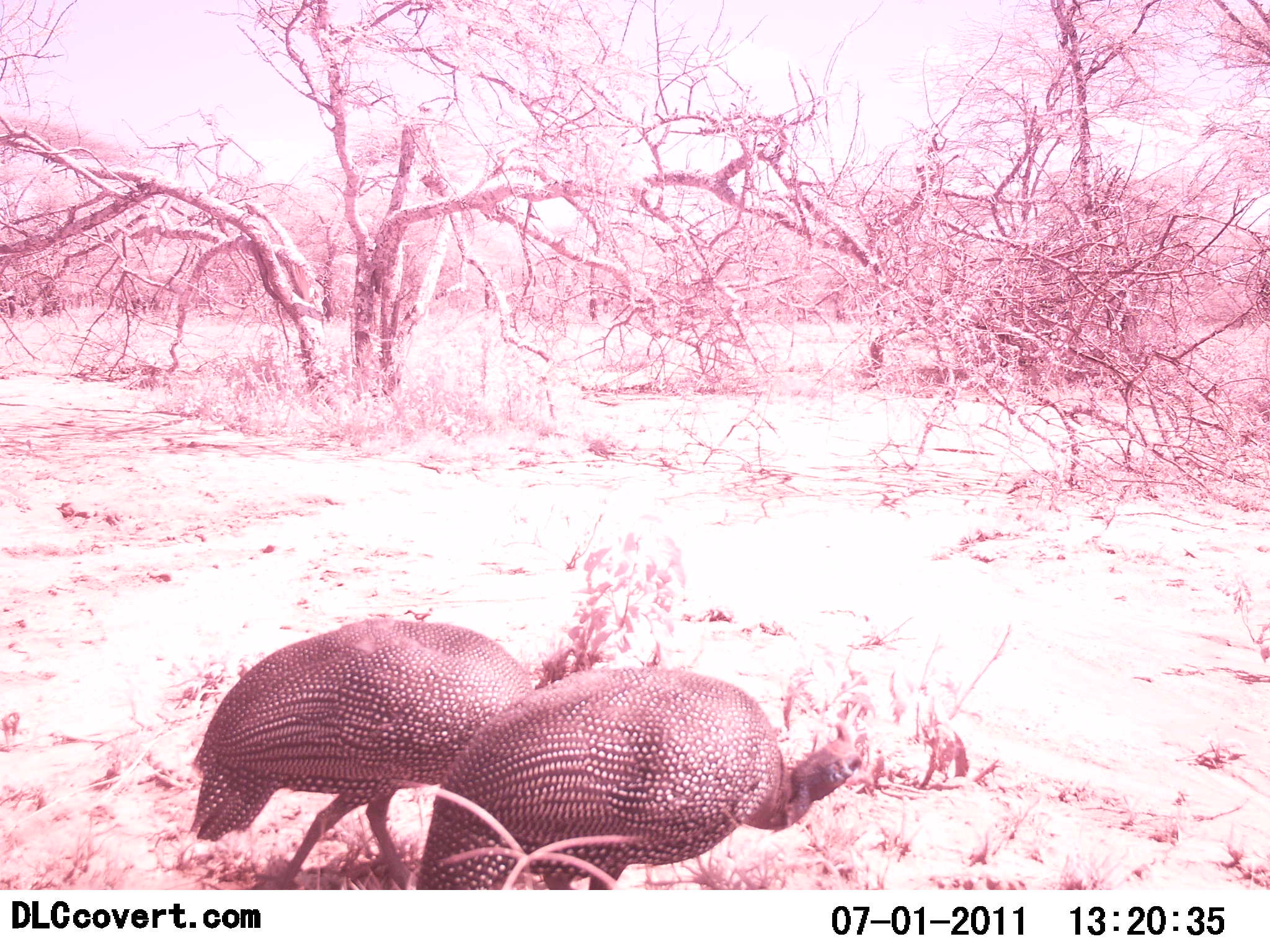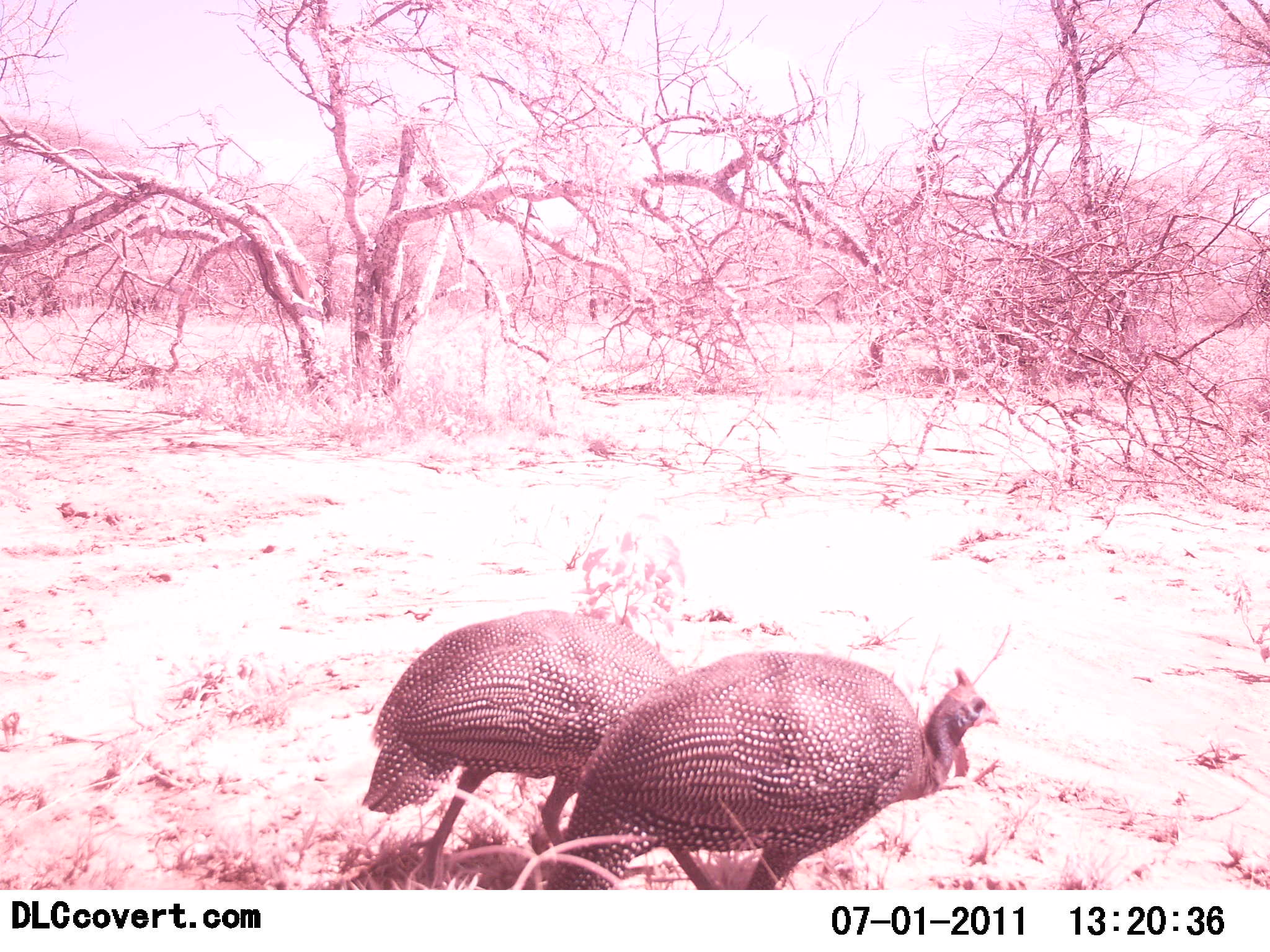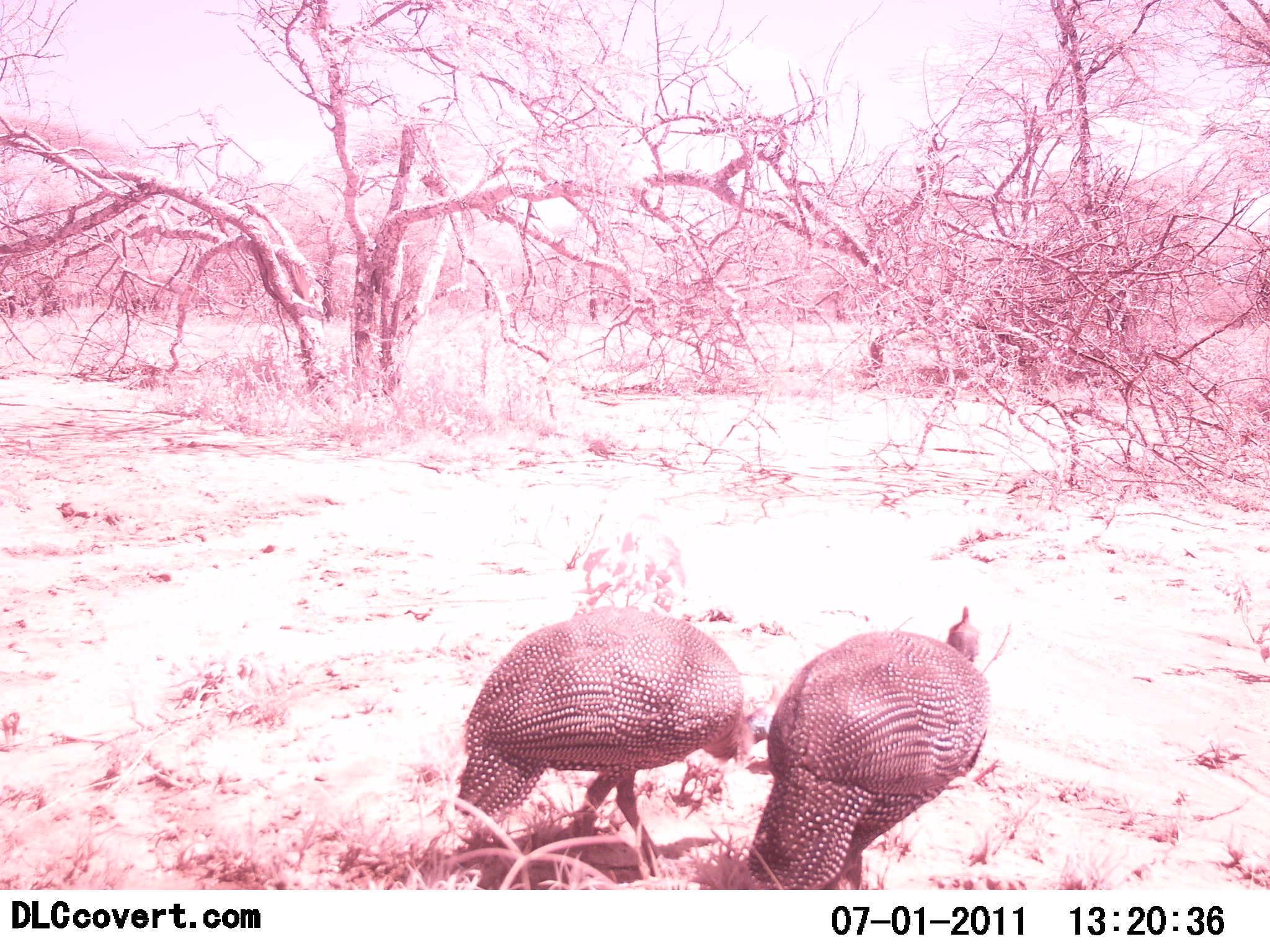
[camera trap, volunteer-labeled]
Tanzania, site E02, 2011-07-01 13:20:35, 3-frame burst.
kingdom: Animalia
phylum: Chordata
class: Aves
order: Galliformes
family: Numididae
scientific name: Numididae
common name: guinea fowl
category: guineafowl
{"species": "guineafowl (guinea fowl) (Numididae)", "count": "2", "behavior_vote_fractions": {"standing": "17%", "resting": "0%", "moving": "83%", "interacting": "0%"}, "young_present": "0%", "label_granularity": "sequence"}